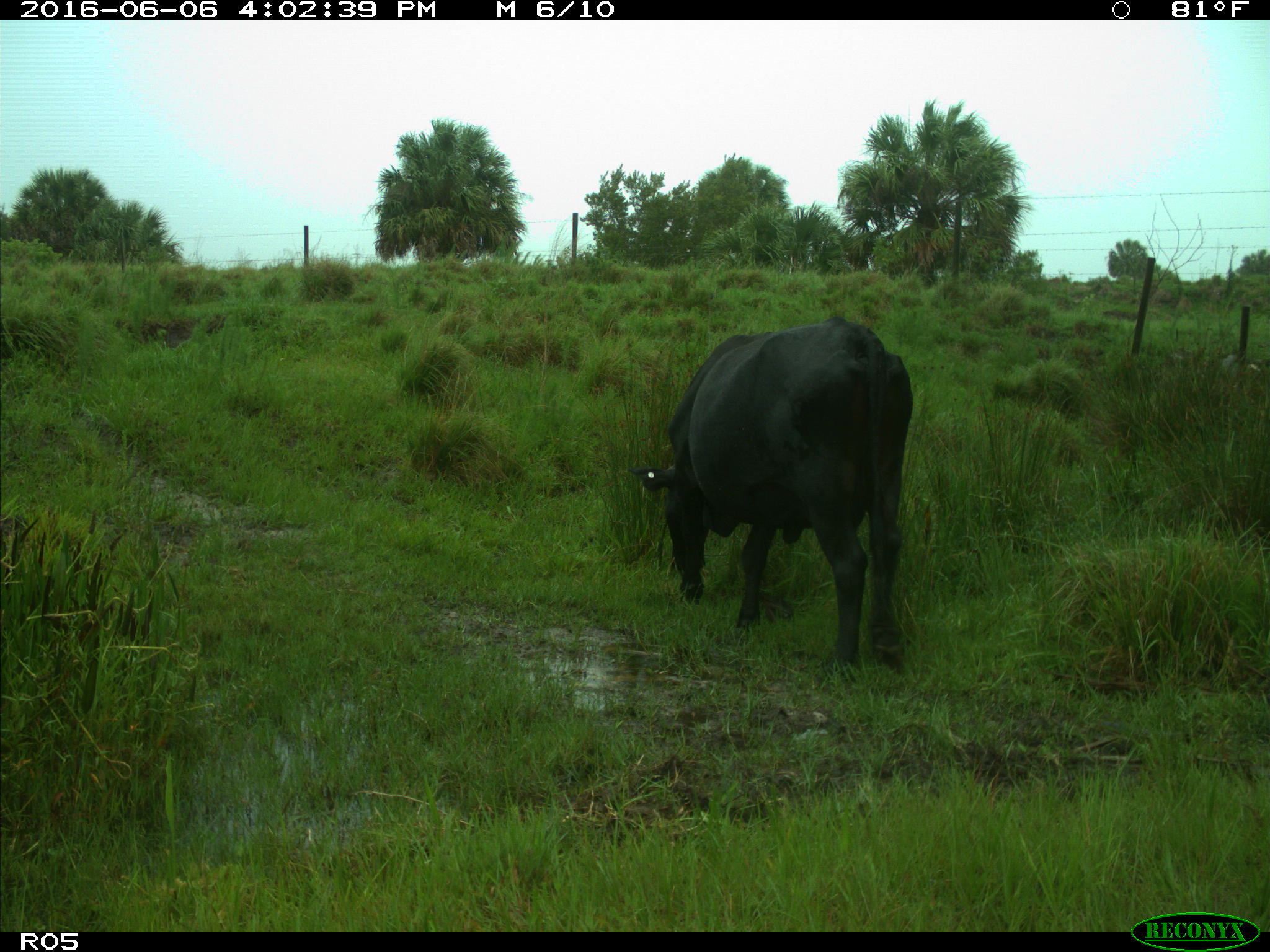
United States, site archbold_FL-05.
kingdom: Animalia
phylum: Chordata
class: Mammalia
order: Artiodactyla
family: Bovidae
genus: Bos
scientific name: Bos taurus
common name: domestic cow